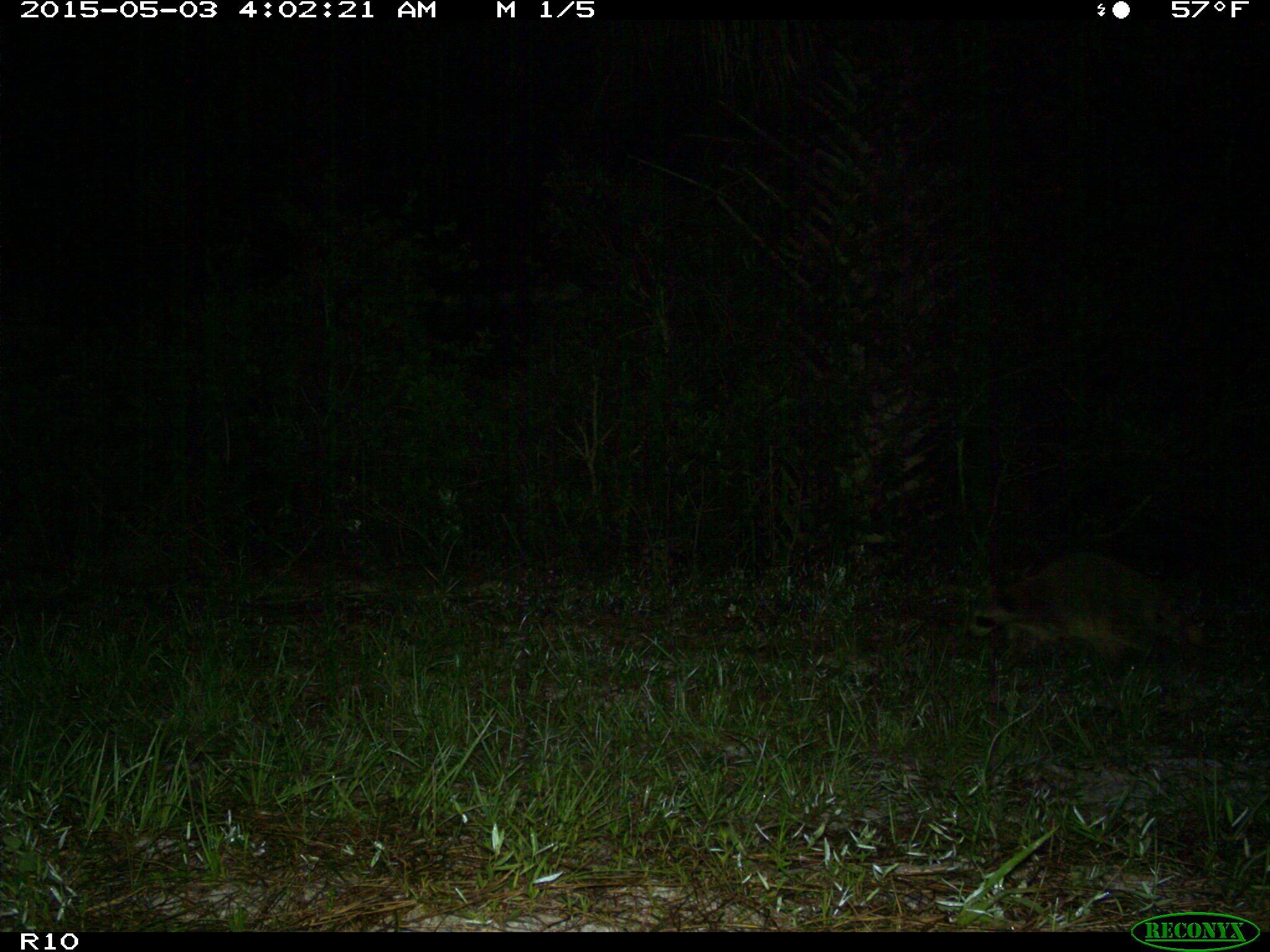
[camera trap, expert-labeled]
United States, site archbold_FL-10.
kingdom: Animalia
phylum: Chordata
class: Mammalia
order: Carnivora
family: Procyonidae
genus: Procyon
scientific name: Procyon lotor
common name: common raccoon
Procyon lotor (common raccoon).